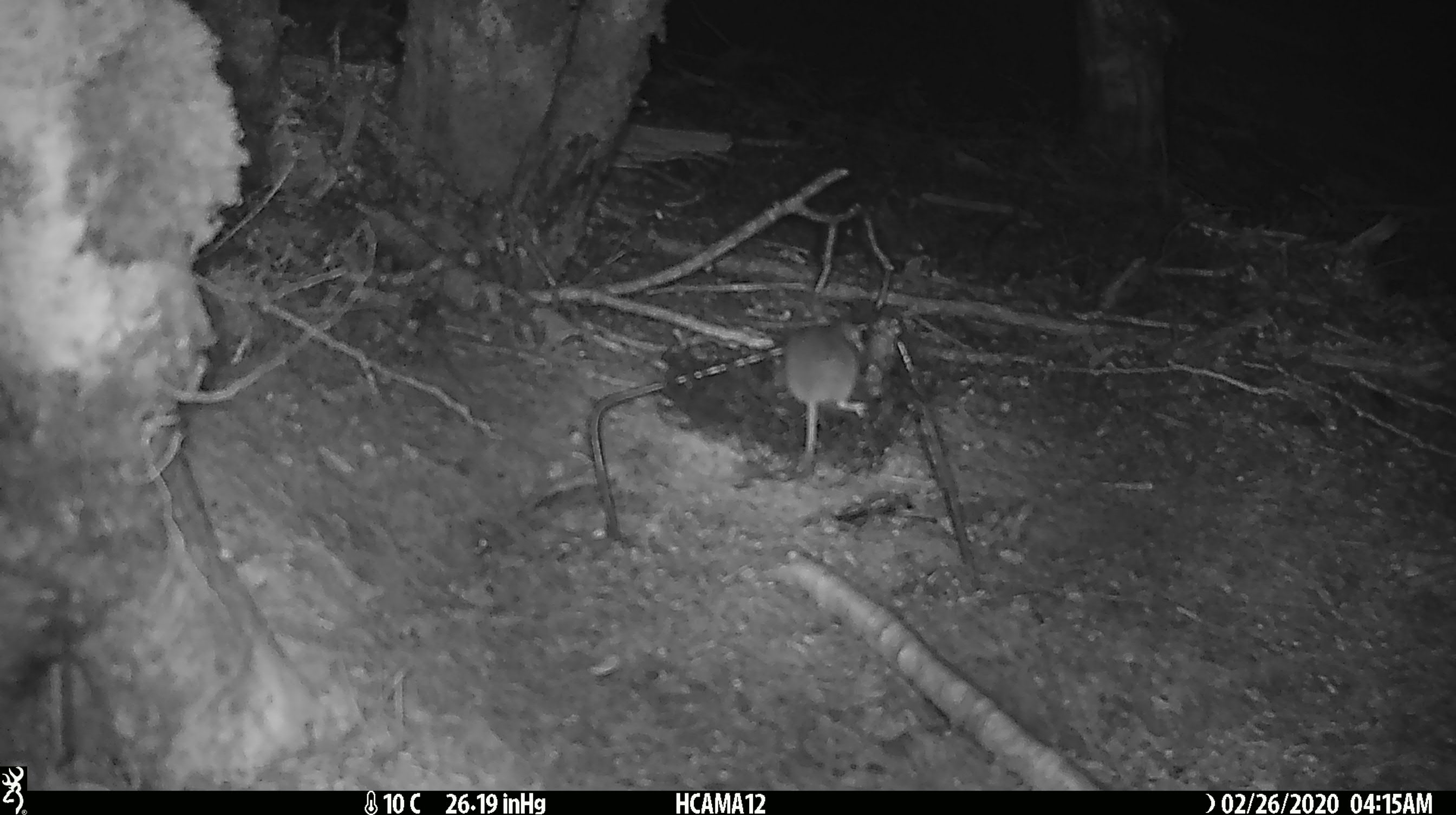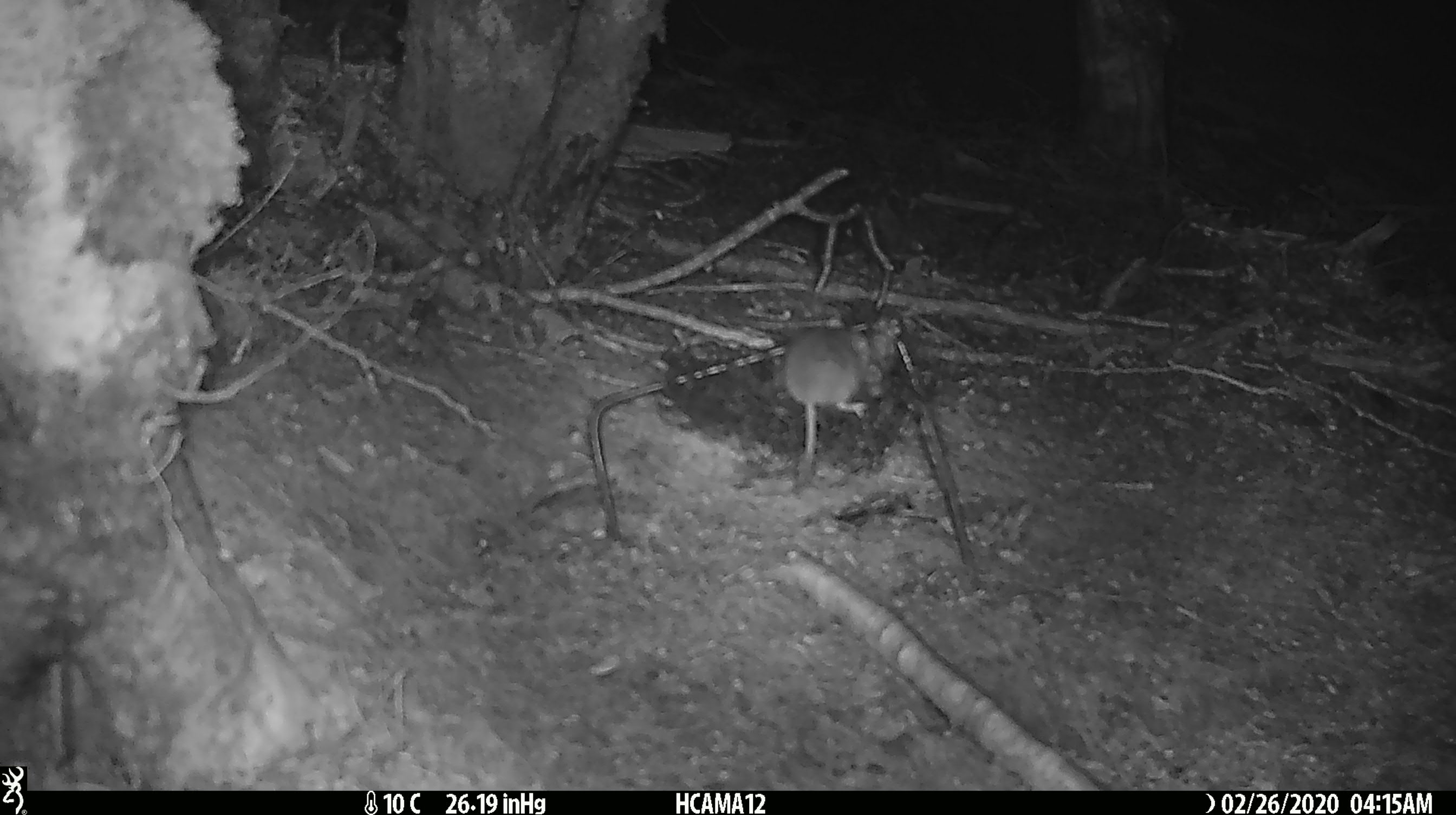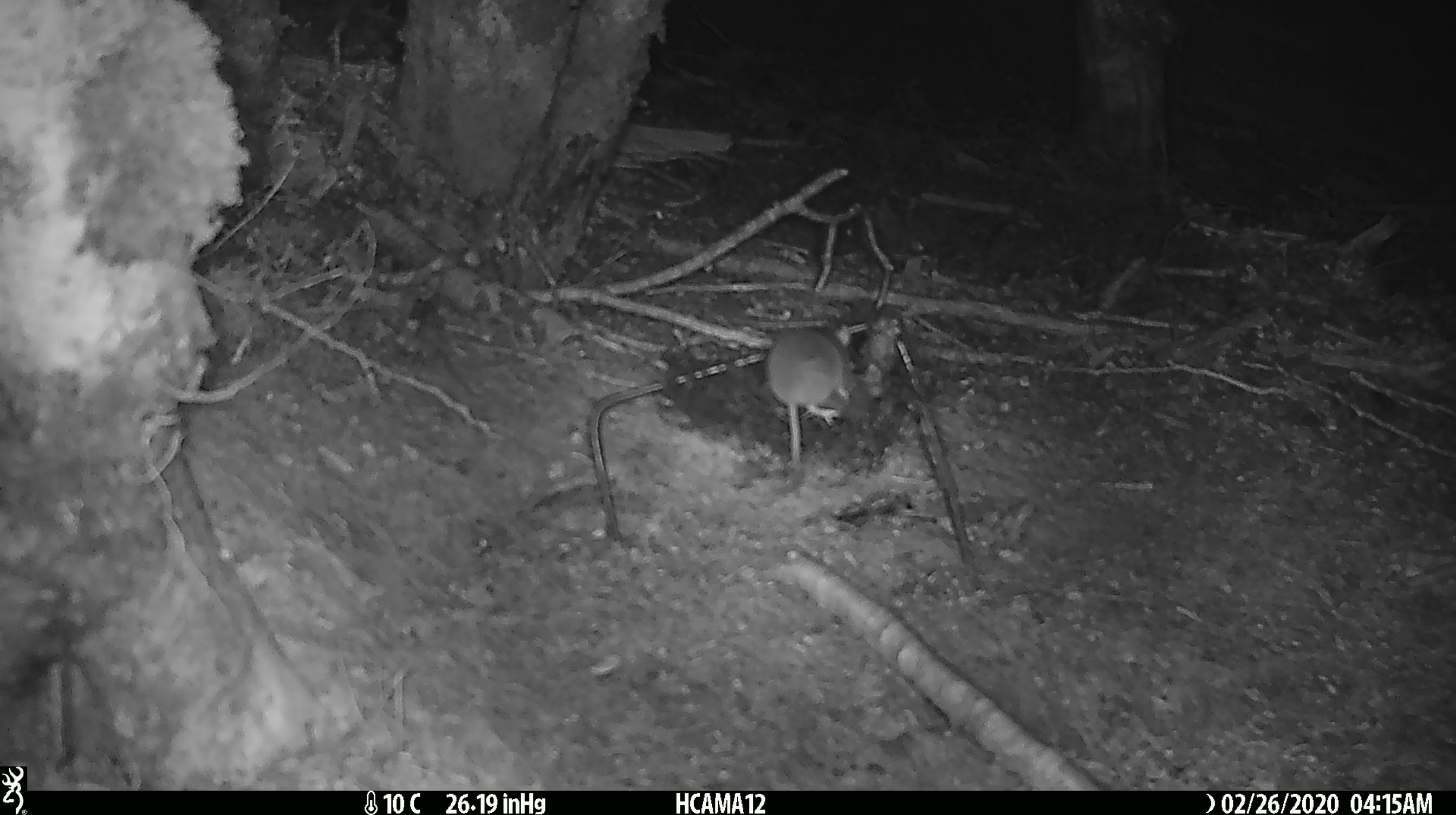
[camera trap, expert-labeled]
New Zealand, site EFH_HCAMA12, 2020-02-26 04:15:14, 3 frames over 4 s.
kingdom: Animalia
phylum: Chordata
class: Mammalia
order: Rodentia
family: Muridae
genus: Mus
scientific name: Mus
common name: mouse